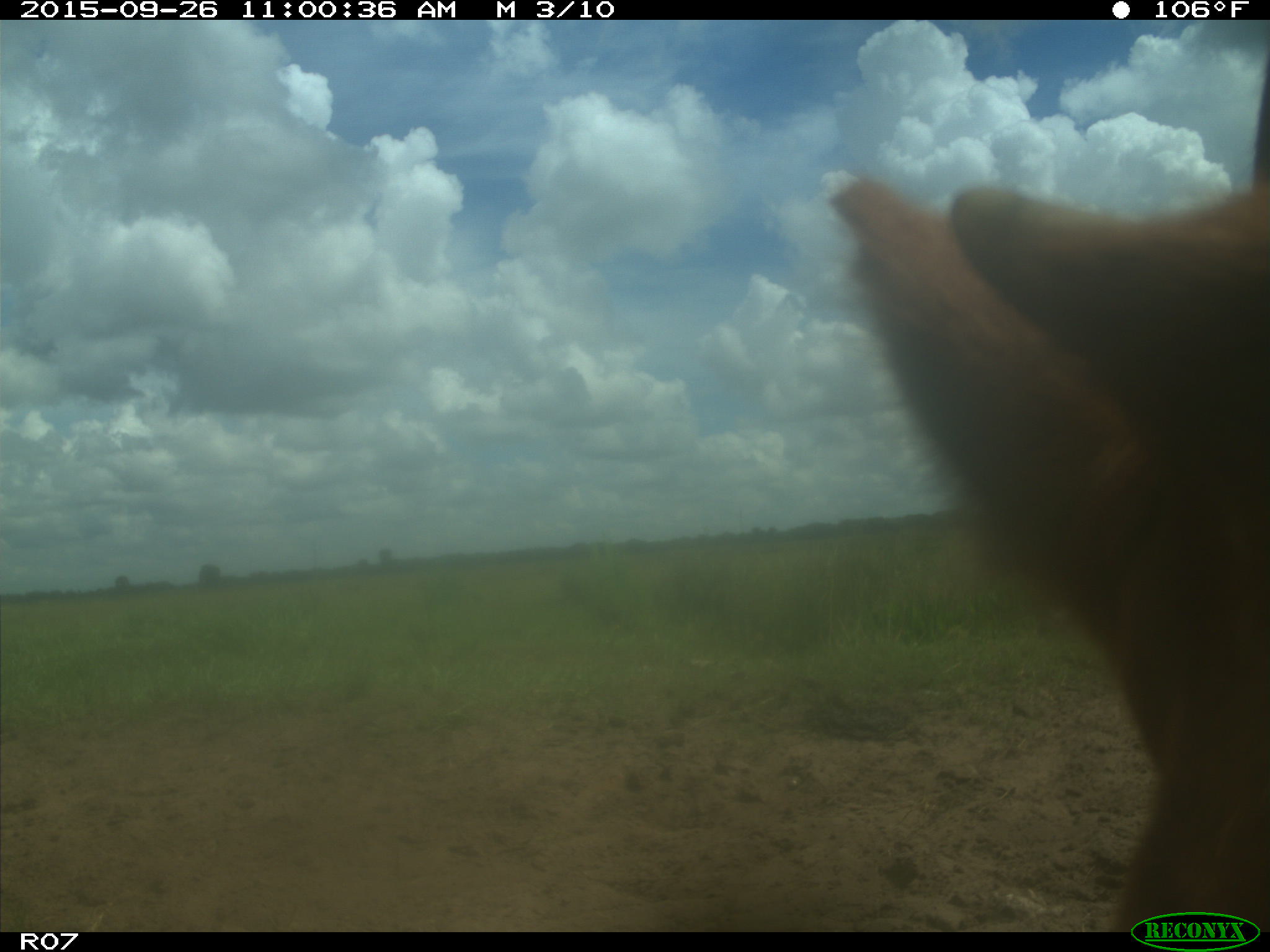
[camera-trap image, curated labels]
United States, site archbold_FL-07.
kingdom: Animalia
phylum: Chordata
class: Mammalia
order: Artiodactyla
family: Bovidae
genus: Bos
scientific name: Bos taurus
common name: domestic cow